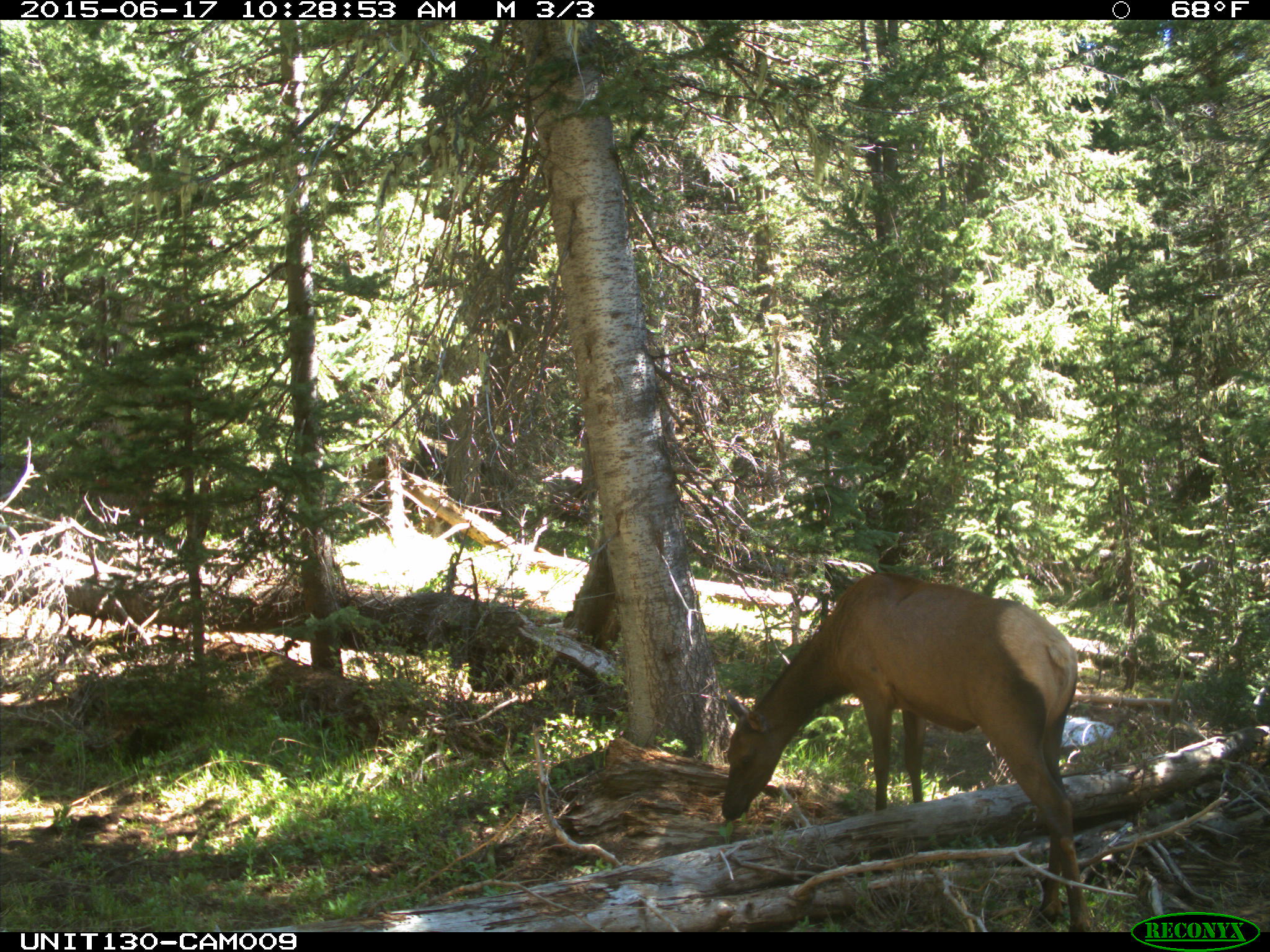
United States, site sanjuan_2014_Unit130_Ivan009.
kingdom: Animalia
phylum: Chordata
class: Mammalia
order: Artiodactyla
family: Cervidae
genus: Cervus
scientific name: Cervus elaphus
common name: red deer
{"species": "Cervus elaphus (red deer)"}